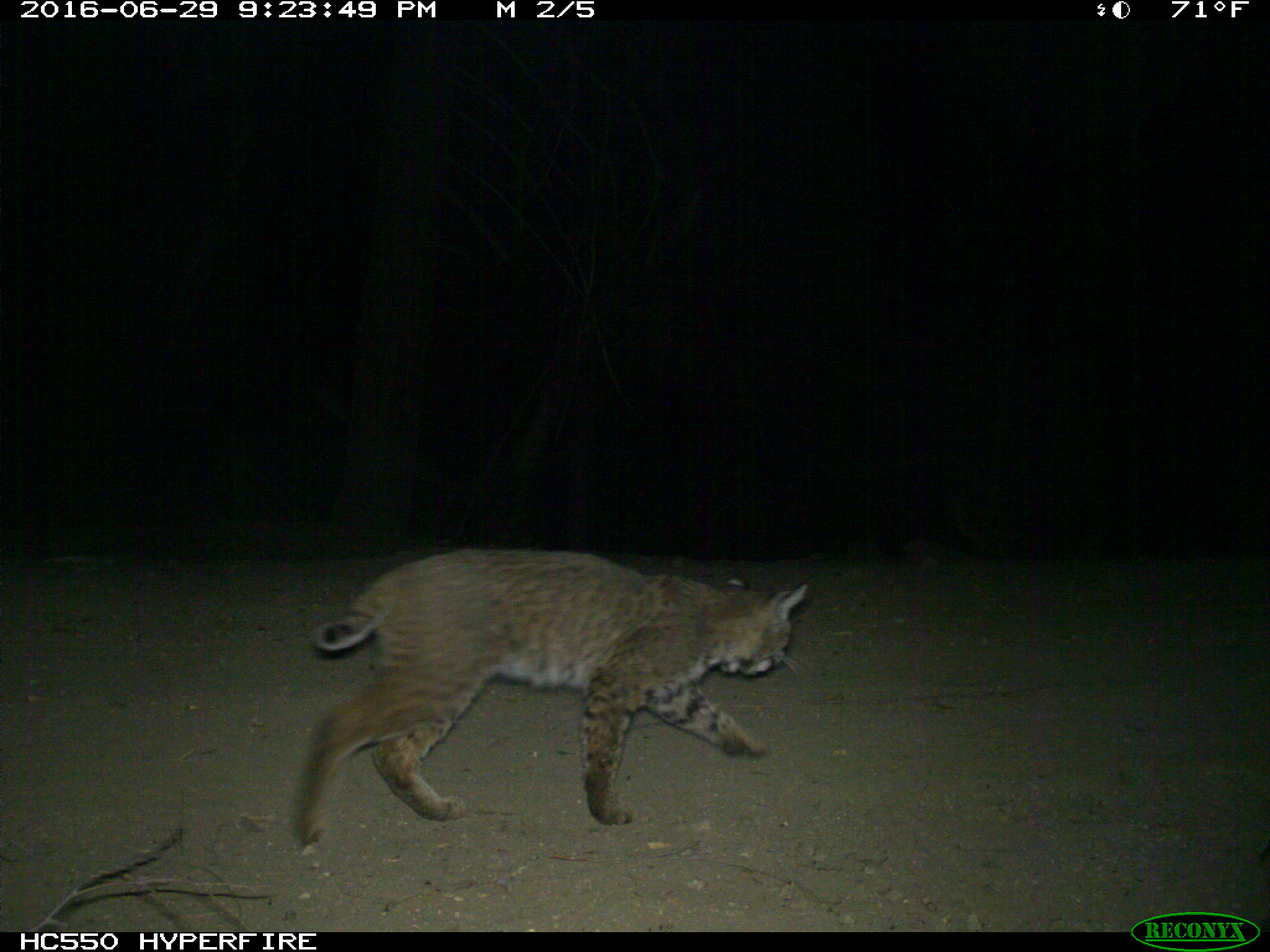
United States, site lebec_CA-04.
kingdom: Animalia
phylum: Chordata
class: Mammalia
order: Carnivora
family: Felidae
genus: Lynx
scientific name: Lynx rufus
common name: bobcat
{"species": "Lynx rufus (bobcat)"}